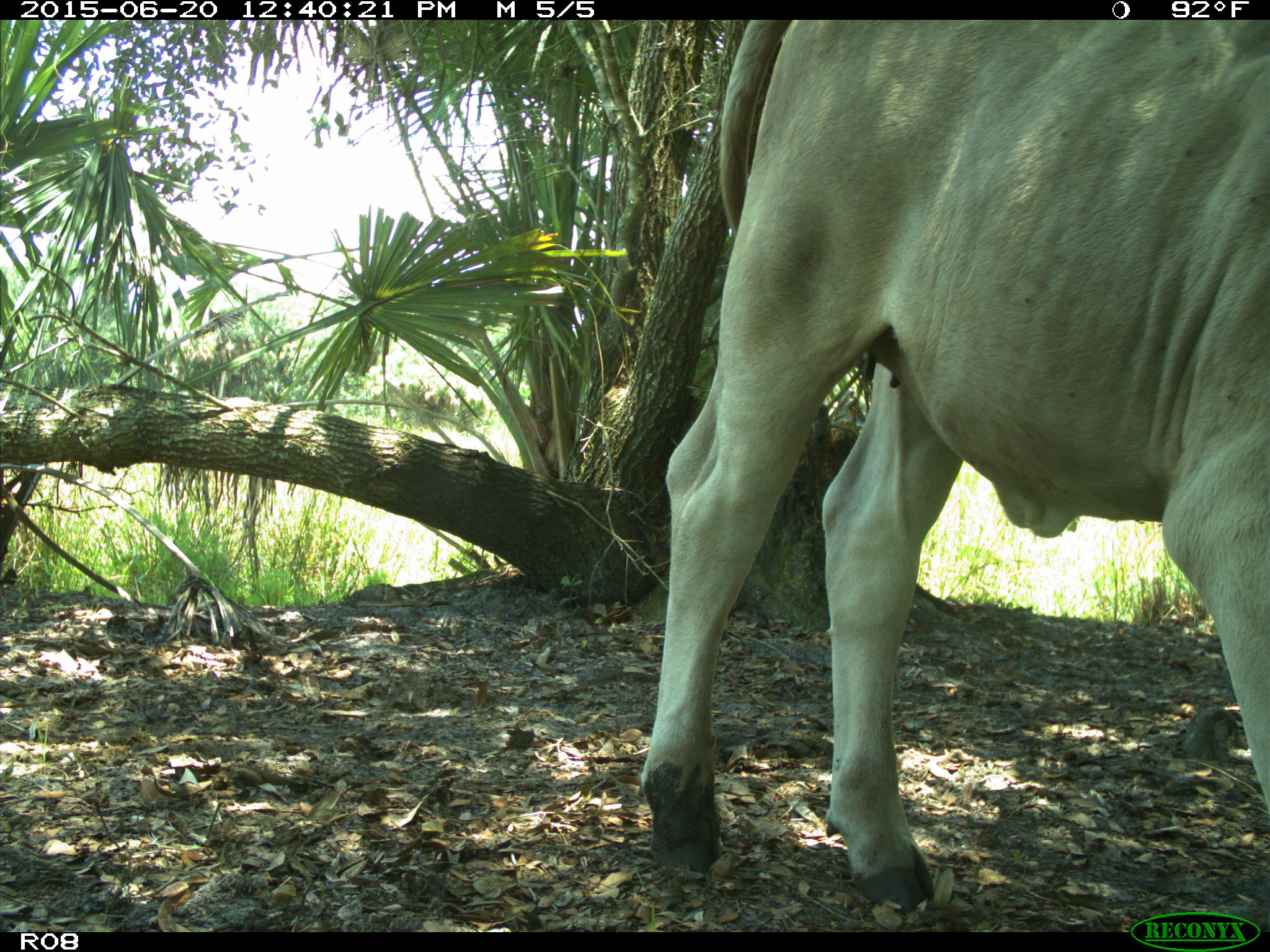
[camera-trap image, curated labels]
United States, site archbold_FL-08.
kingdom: Animalia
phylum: Chordata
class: Mammalia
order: Artiodactyla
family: Bovidae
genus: Bos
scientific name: Bos taurus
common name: domestic cow